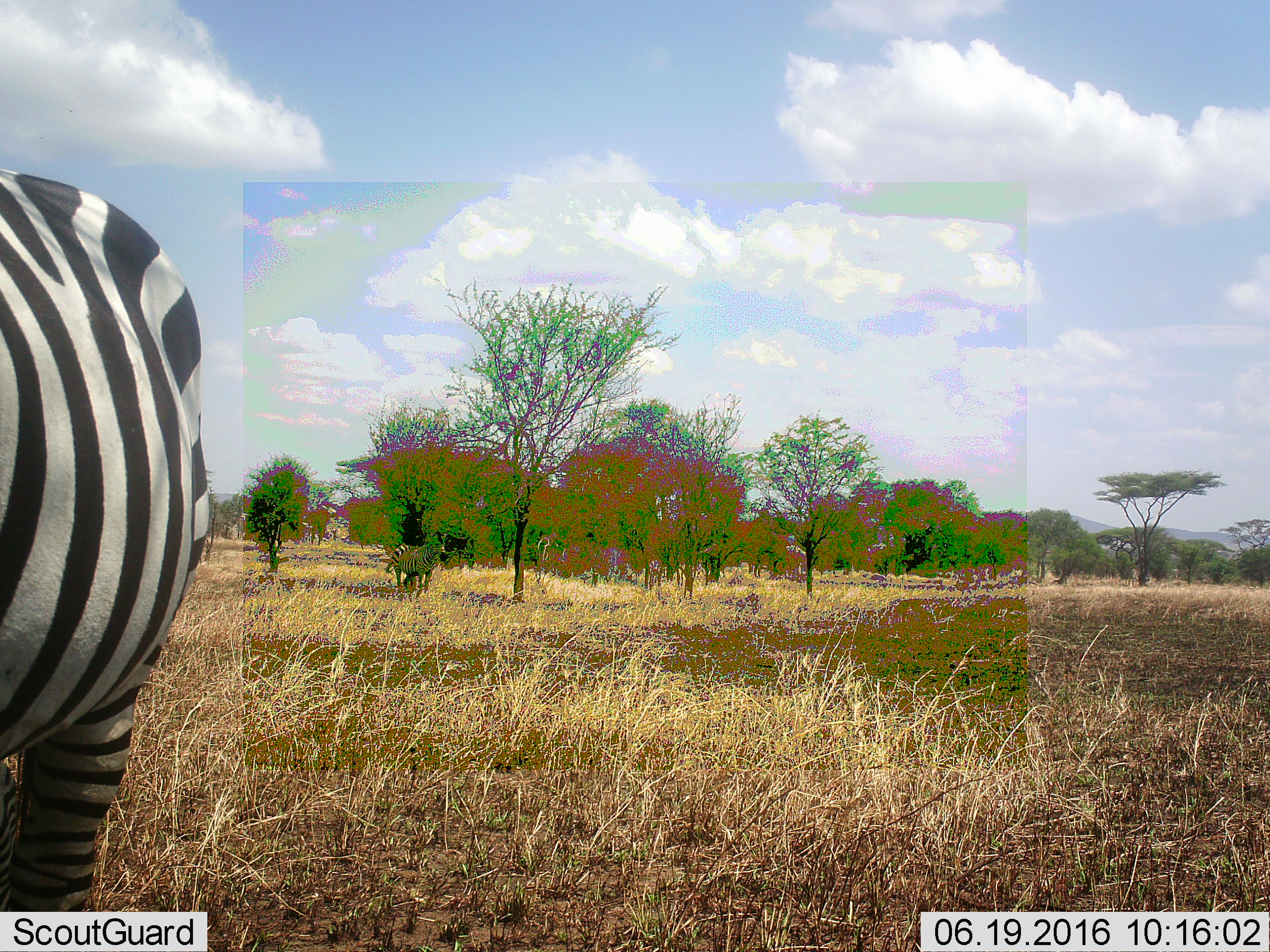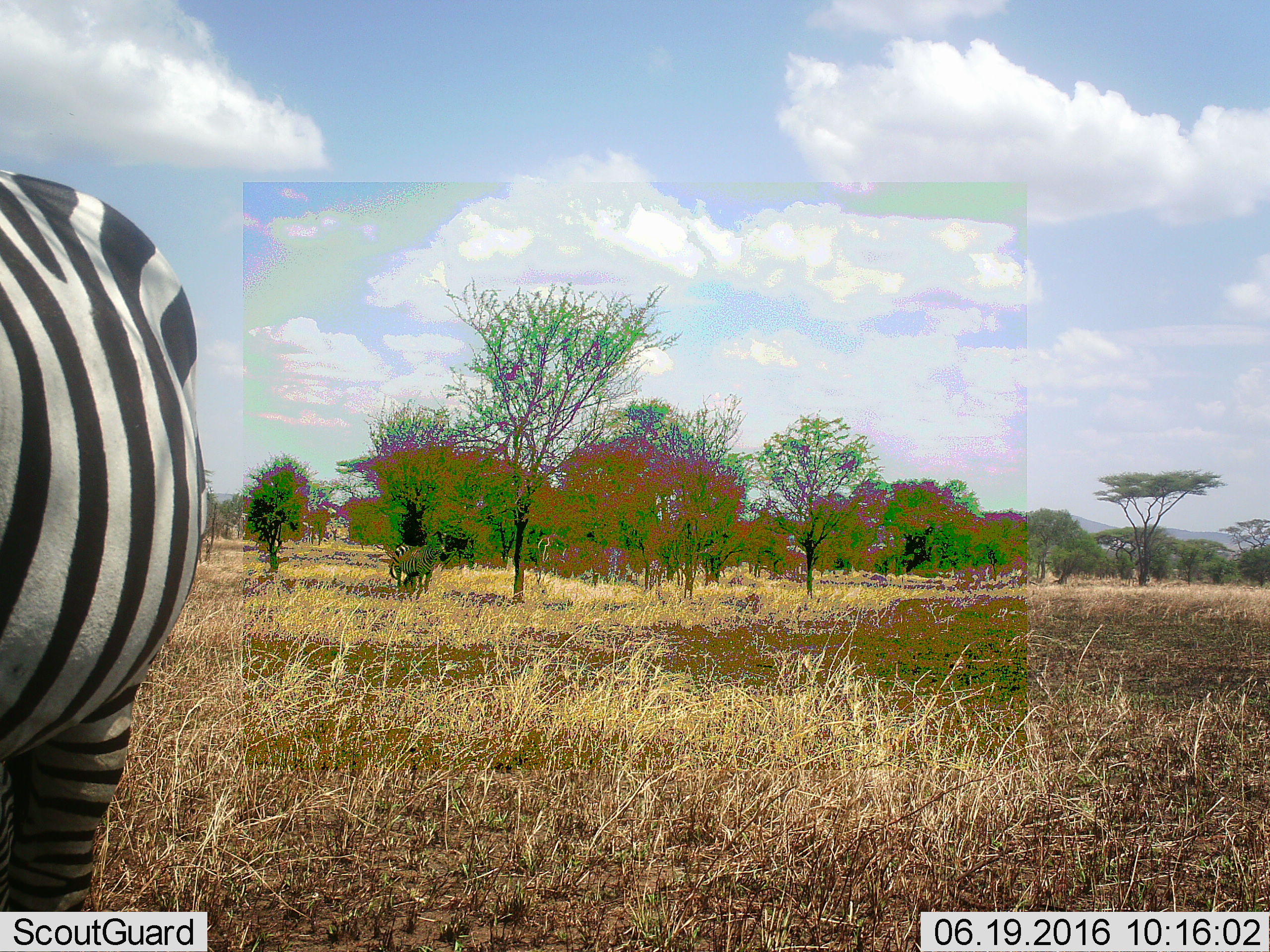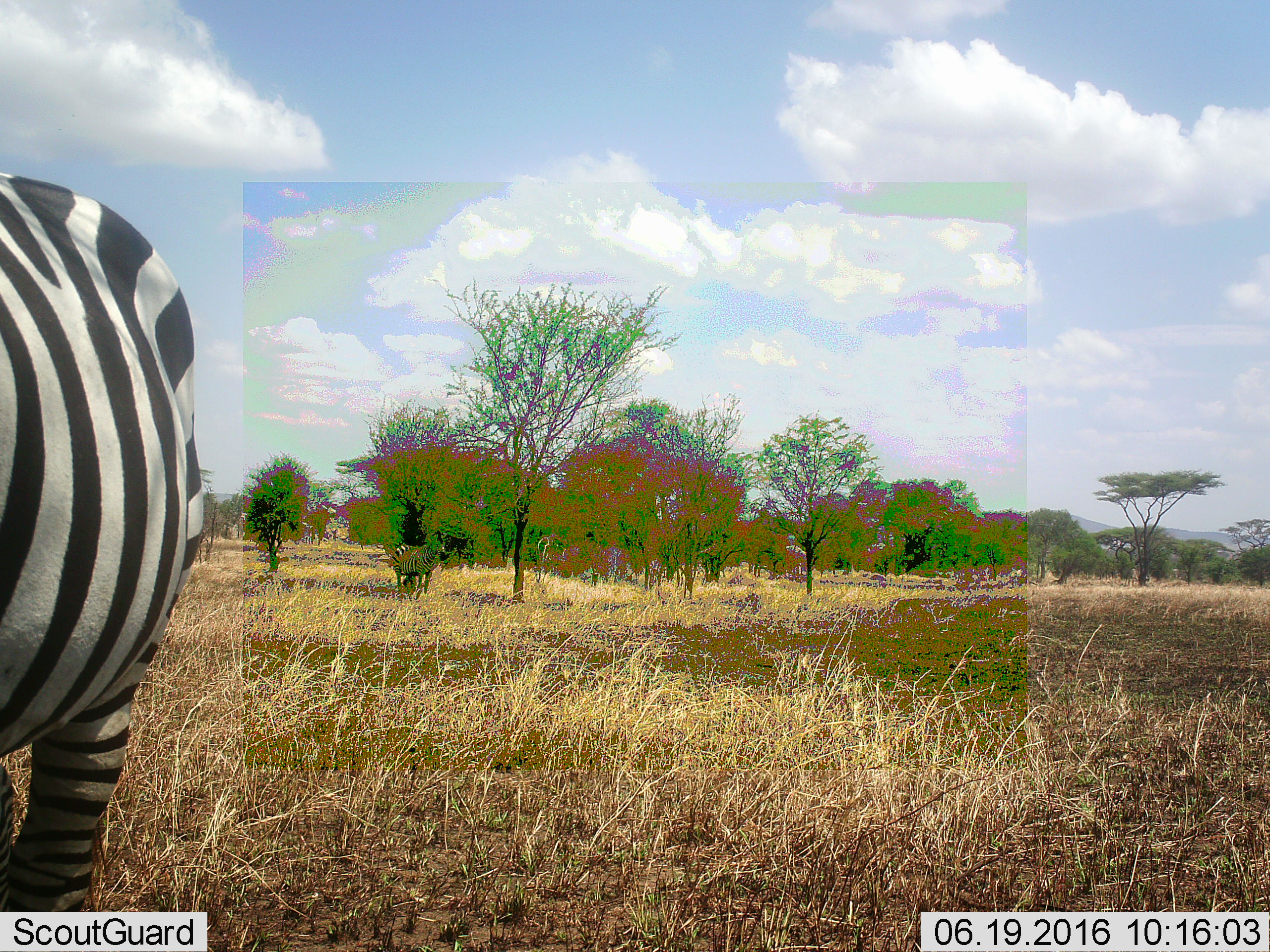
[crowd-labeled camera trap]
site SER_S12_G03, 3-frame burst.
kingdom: Animalia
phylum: Chordata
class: Mammalia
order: Perissodactyla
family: Equidae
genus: Equus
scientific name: Equus quagga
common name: plains zebra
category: zebraplains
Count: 2.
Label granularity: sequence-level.